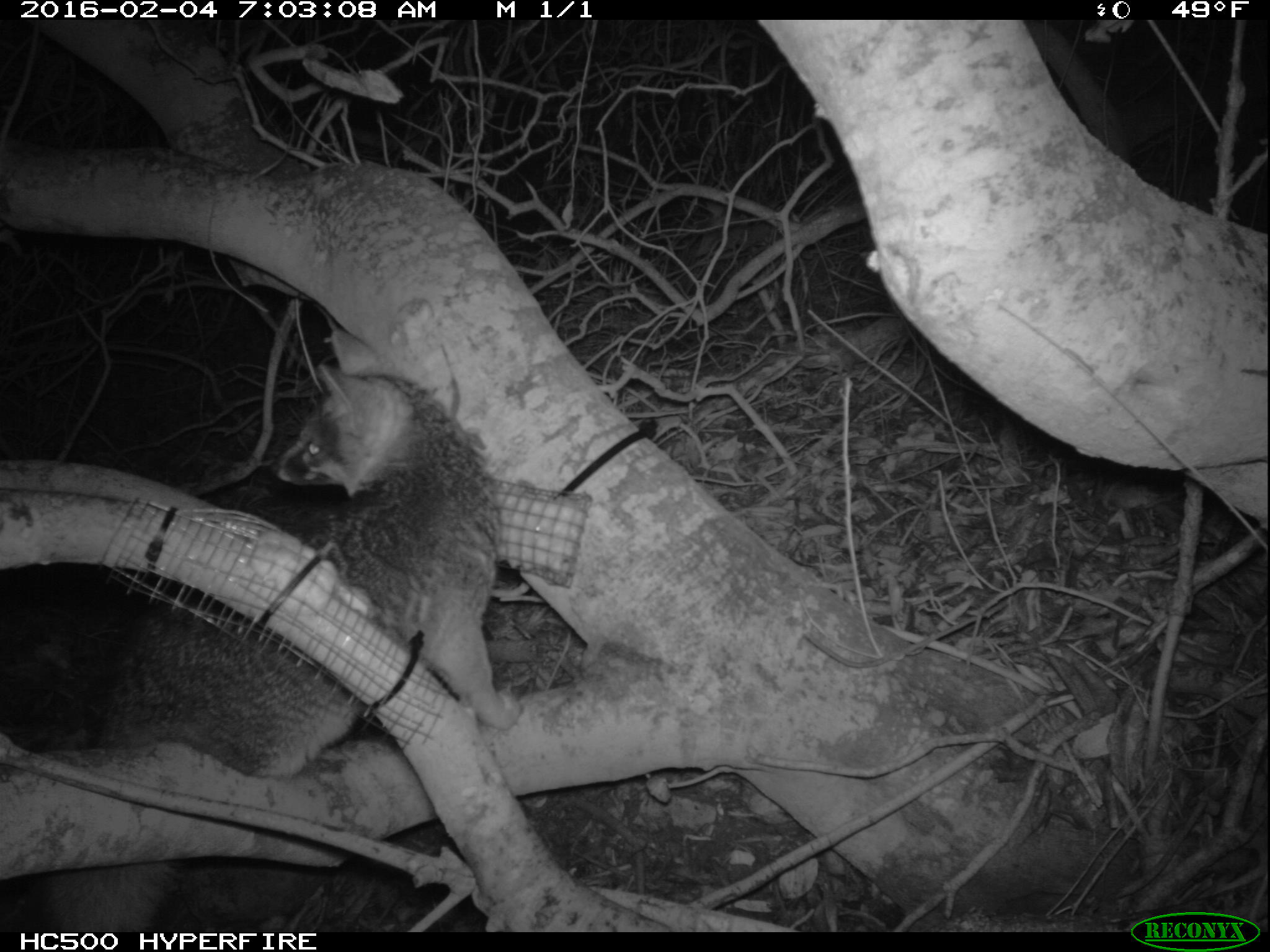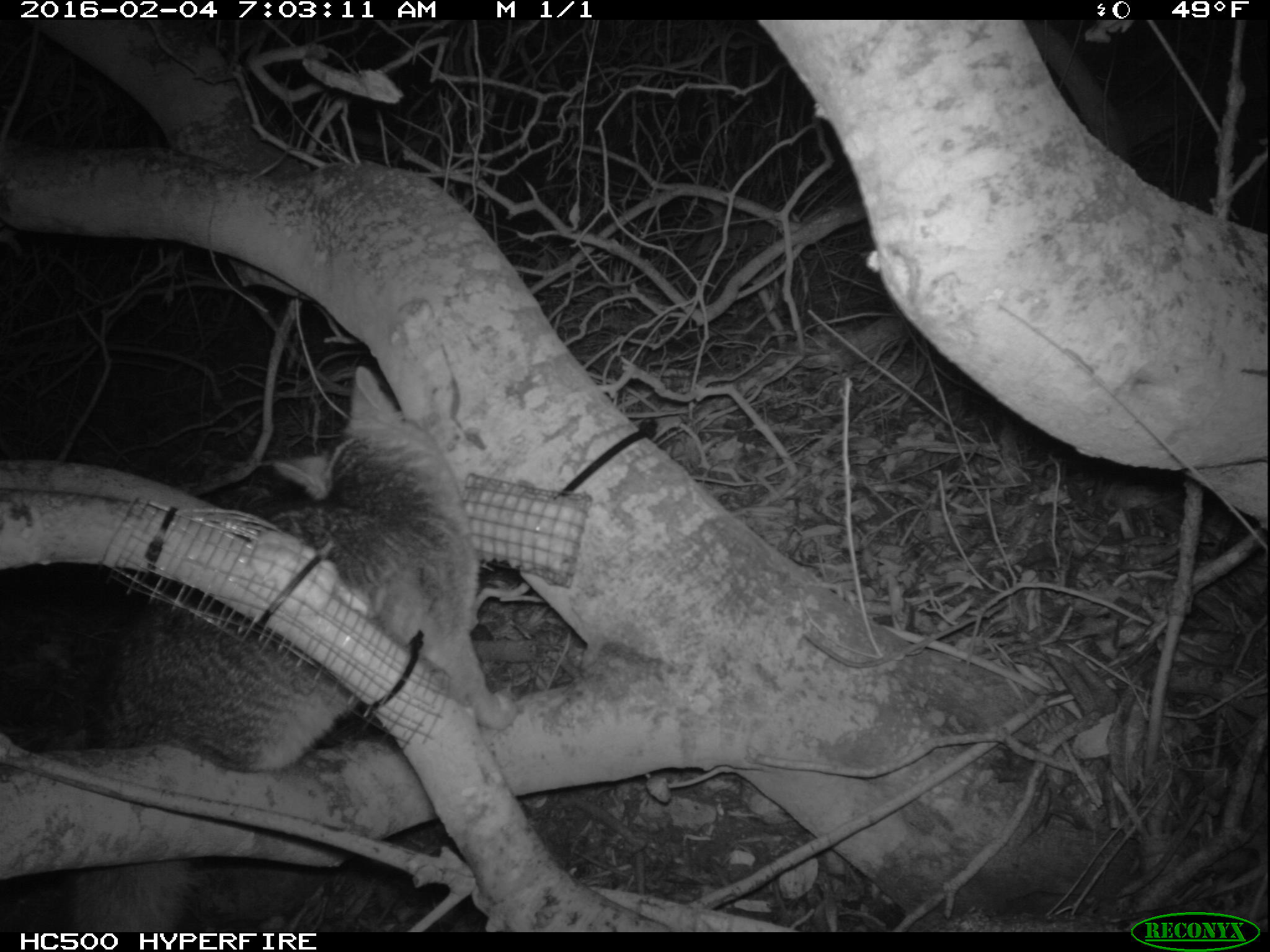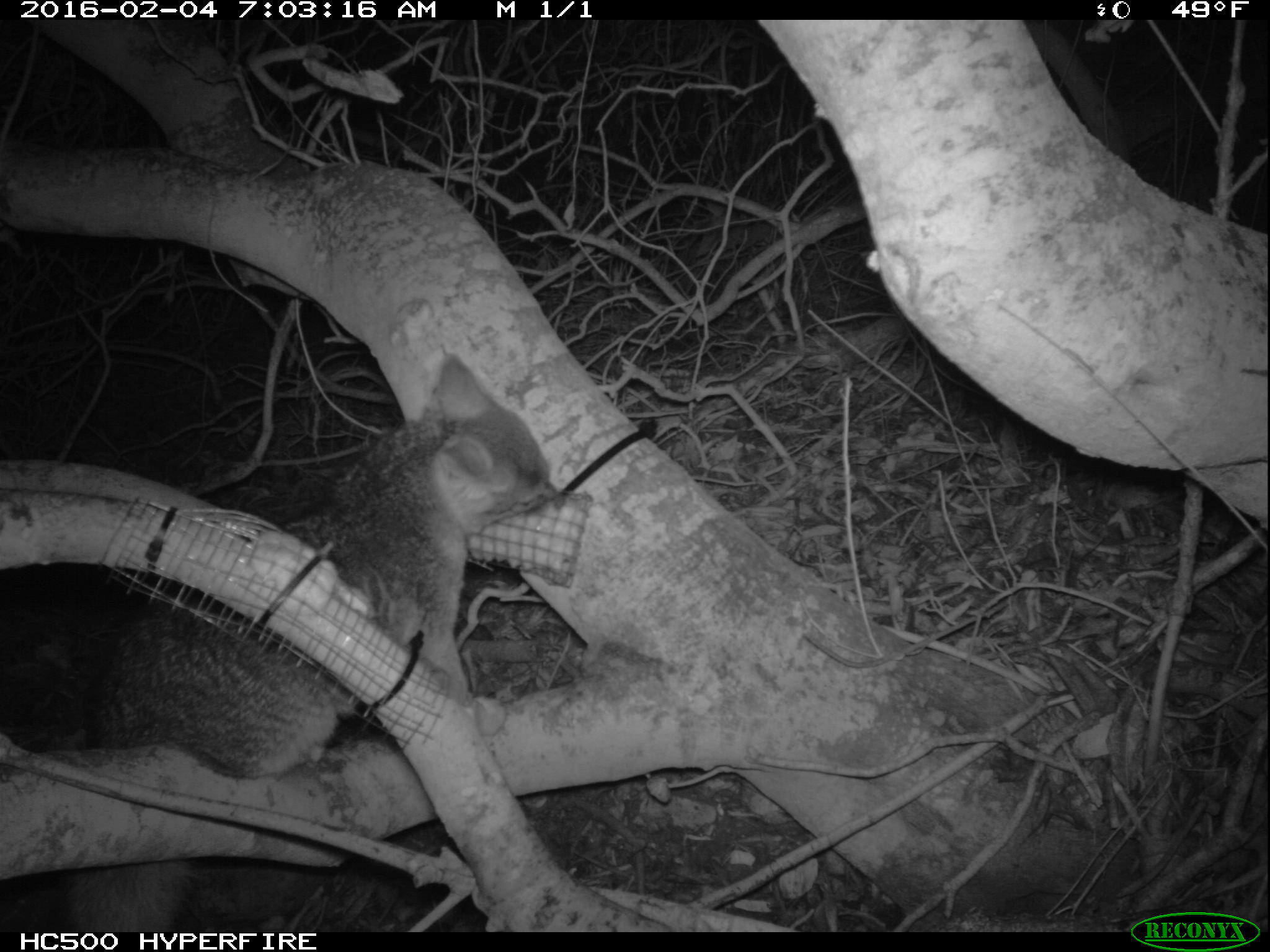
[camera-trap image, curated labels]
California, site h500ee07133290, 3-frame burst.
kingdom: Animalia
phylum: Chordata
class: Mammalia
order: Carnivora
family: Canidae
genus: Urocyon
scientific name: Urocyon littoralis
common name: island fox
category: fox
Fox (island fox) (Urocyon littoralis).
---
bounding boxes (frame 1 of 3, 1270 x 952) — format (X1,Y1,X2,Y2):
fox: (0,329,522,933)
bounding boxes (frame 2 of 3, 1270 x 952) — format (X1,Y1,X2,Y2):
fox: (58,362,520,930)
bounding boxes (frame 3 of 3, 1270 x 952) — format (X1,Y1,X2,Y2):
fox: (44,355,556,932)